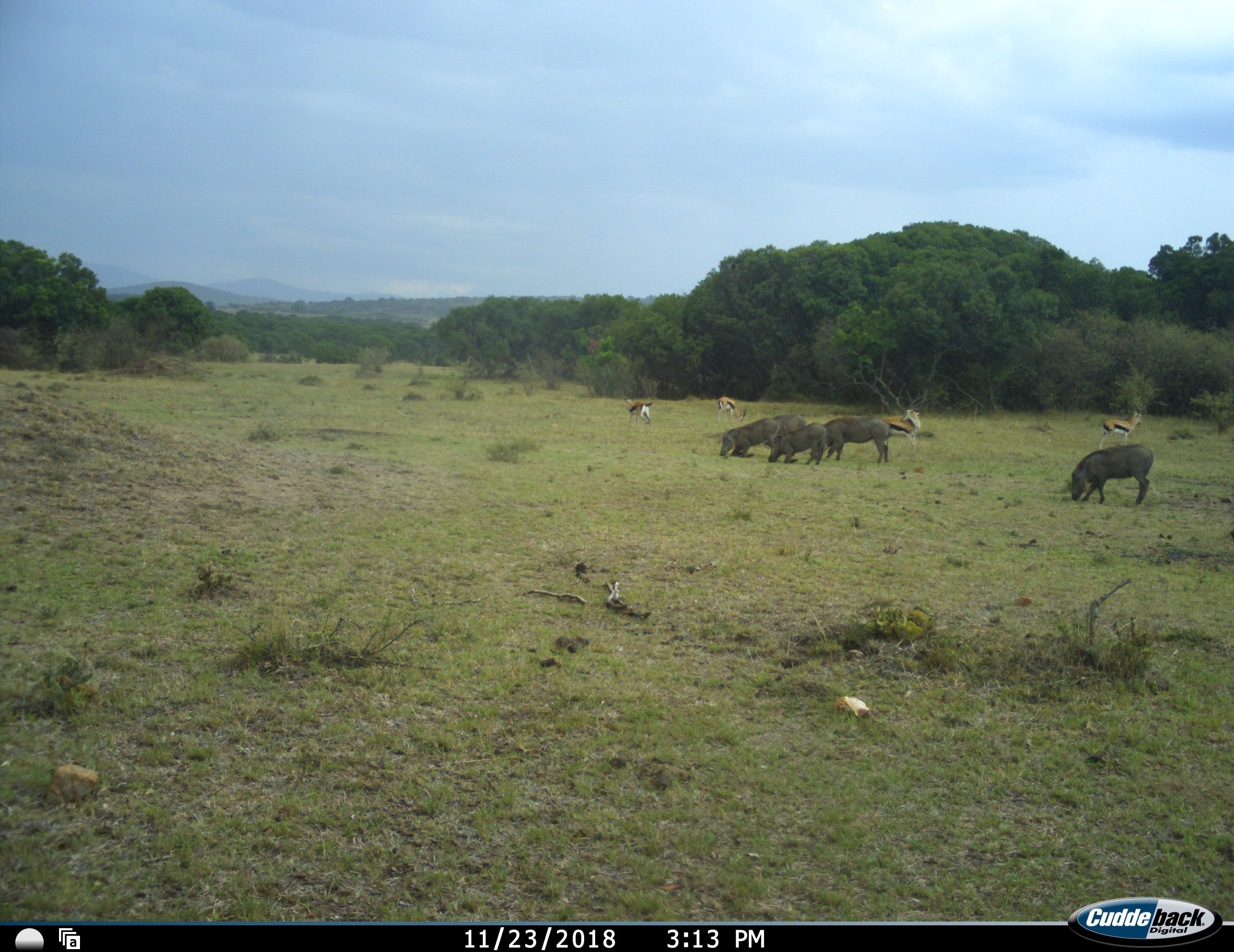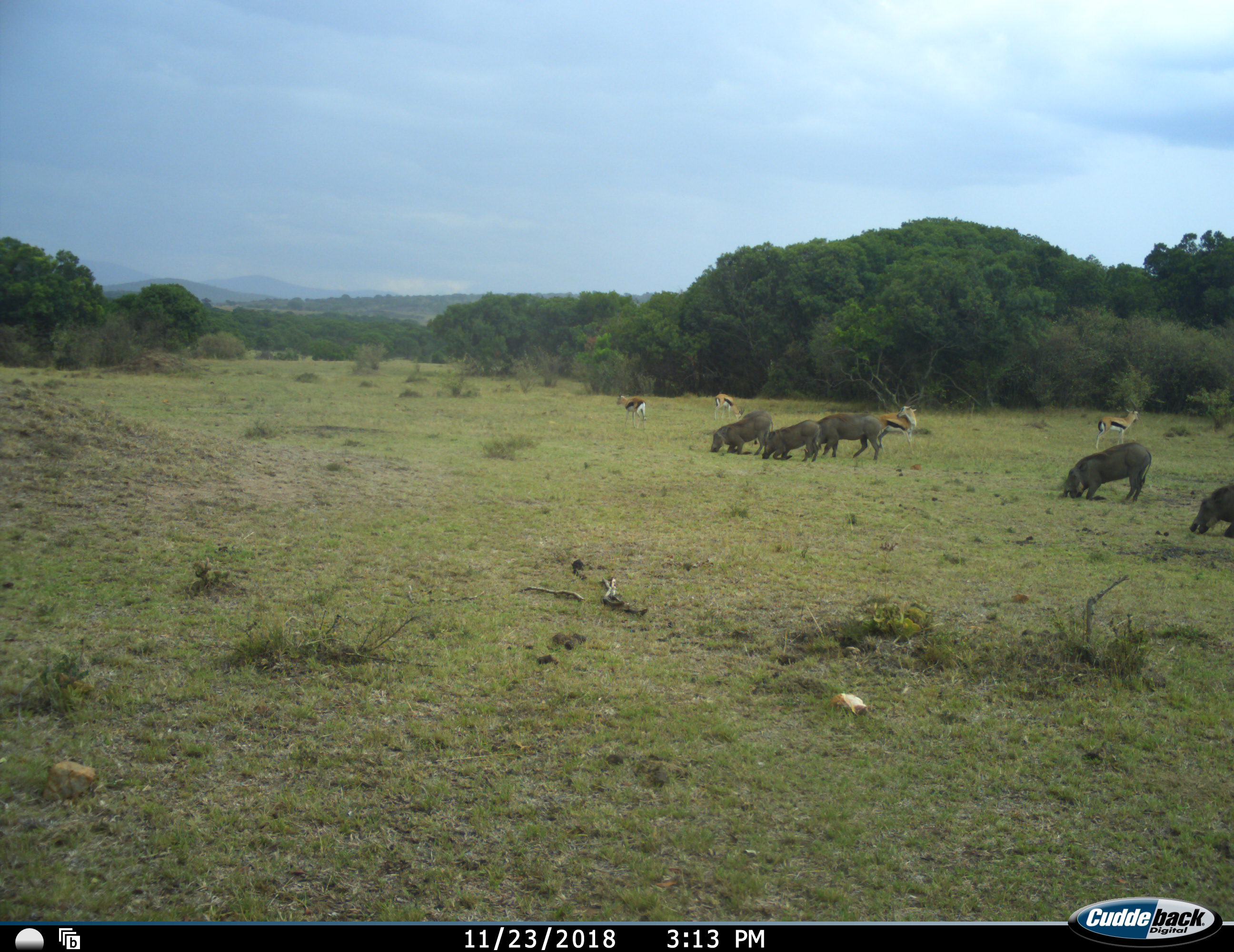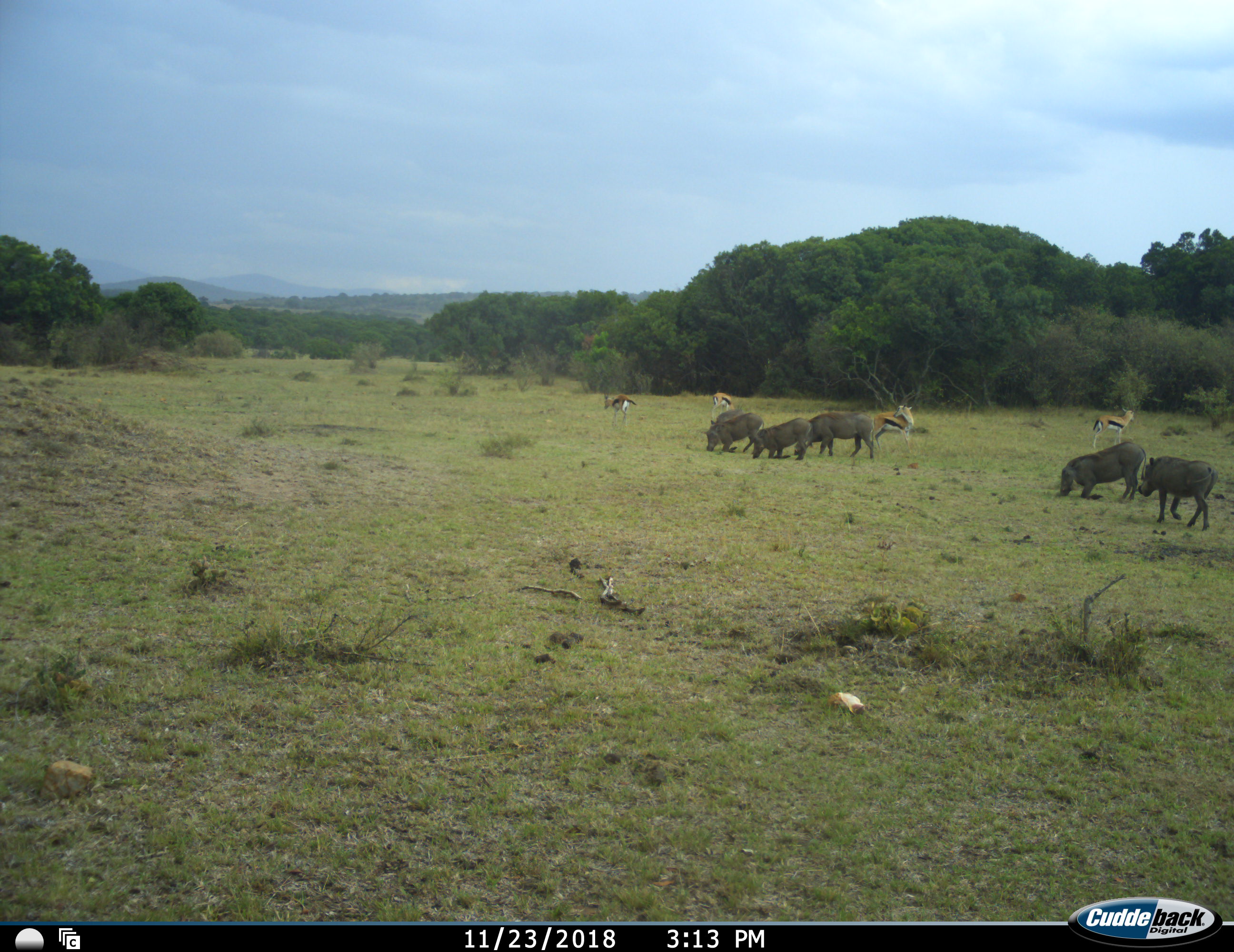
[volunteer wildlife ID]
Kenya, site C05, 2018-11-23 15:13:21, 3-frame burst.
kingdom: Animalia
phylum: Chordata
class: Mammalia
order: Artiodactyla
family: Bovidae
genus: Eudorcas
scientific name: Eudorcas thomsonii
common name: thomson's gazelle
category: gazellethomsons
Gazellethomsons (thomson's gazelle) (Eudorcas thomsonii), count 4. Behavior (volunteer vote fractions): standing 89%, resting 0%, moving 44%, interacting 11%. Young present (vote fraction): 0%. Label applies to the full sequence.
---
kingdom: Animalia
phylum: Chordata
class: Mammalia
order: Artiodactyla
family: Suidae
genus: Phacochoerus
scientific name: Phacochoerus africanus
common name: warthog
Warthog (Phacochoerus africanus), count 5. Behavior (volunteer vote fractions): standing 10%, resting 20%, moving 70%, interacting 10%. Young present (vote fraction): 10%. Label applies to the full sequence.